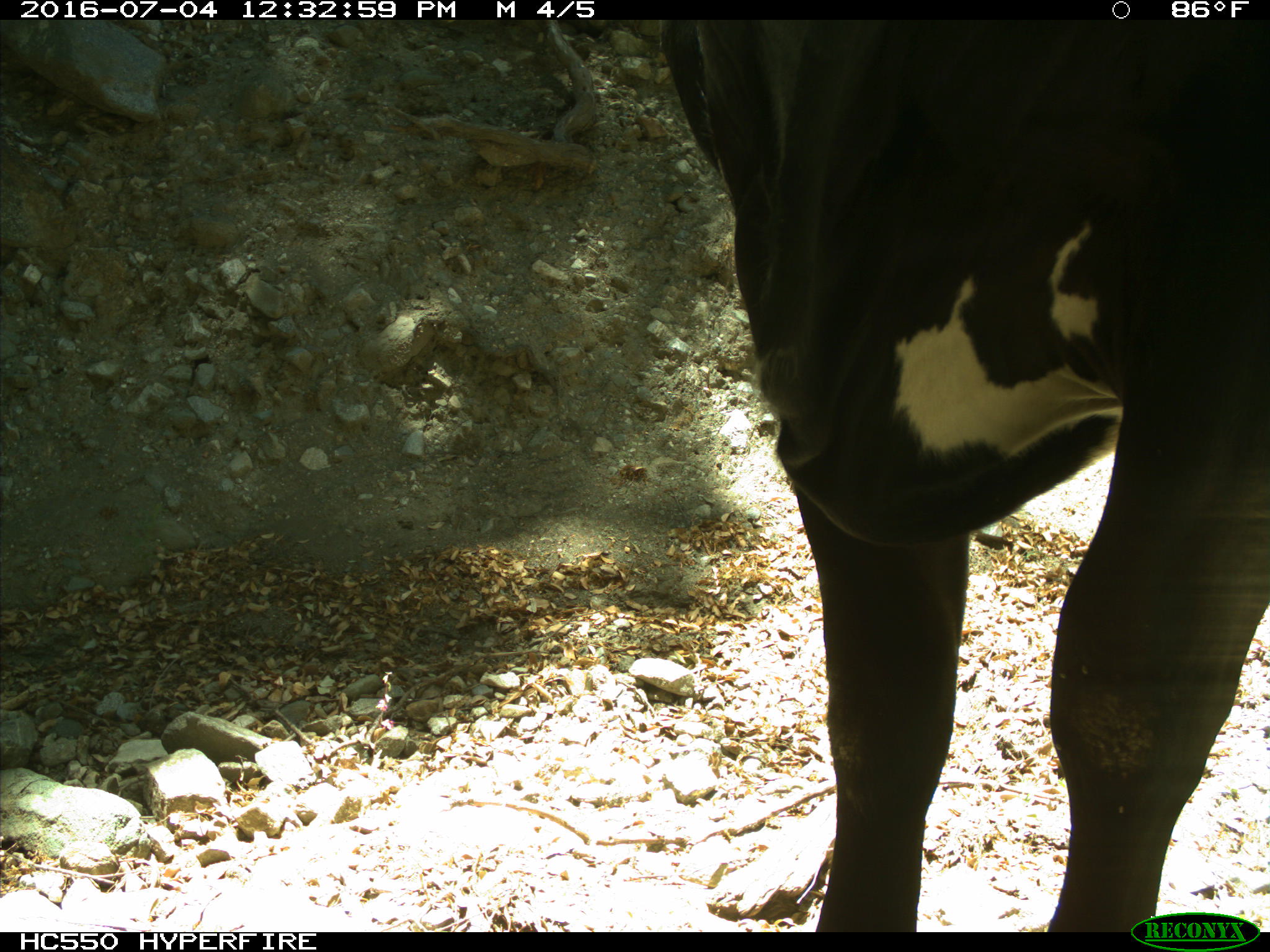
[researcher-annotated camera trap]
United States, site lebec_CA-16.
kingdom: Animalia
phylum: Chordata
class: Mammalia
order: Artiodactyla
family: Bovidae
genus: Bos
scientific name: Bos taurus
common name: domestic cow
Bos taurus (domestic cow).